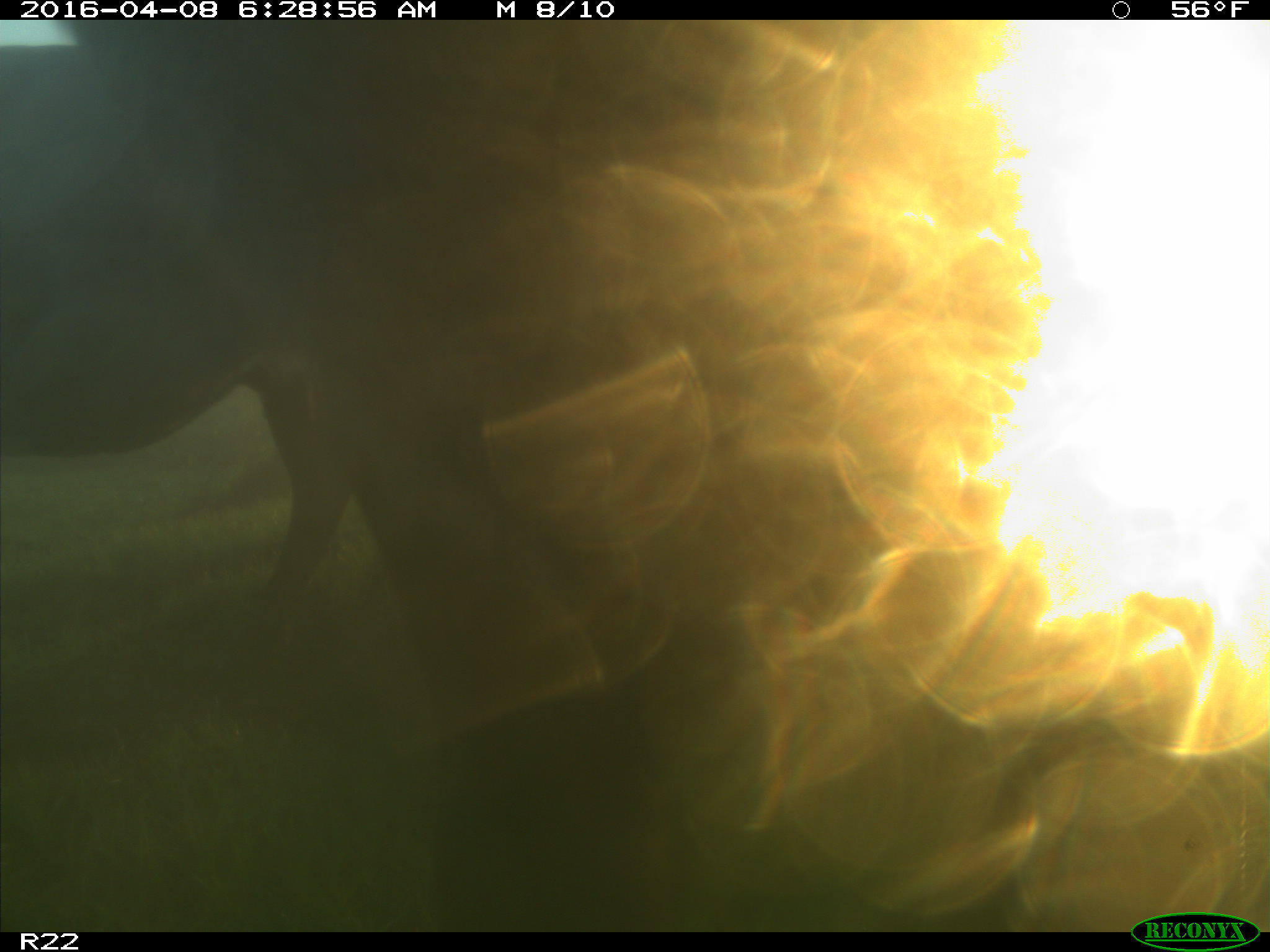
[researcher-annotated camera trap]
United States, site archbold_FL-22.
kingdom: Animalia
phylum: Chordata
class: Mammalia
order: Artiodactyla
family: Bovidae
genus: Bos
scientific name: Bos taurus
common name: domestic cow